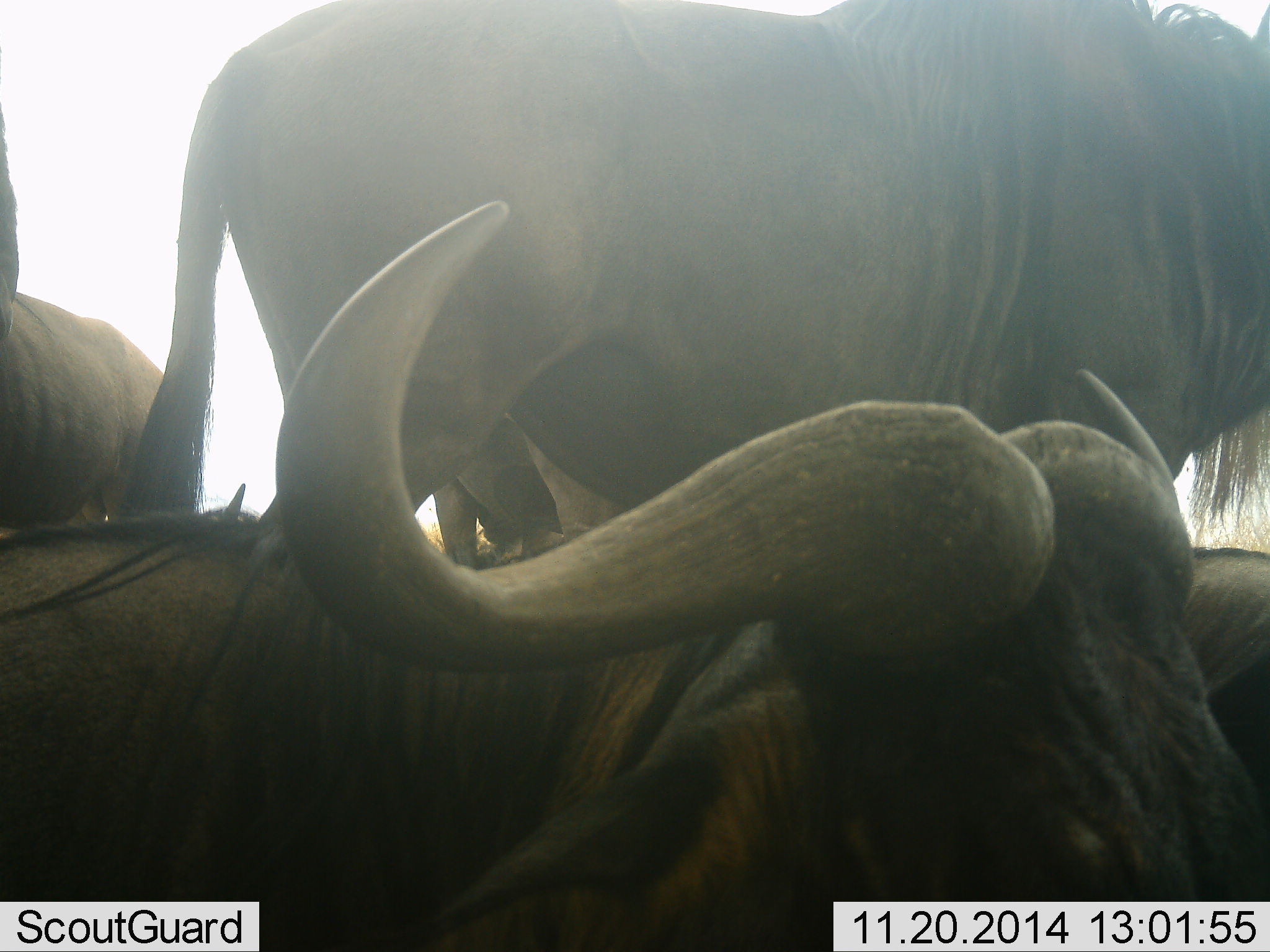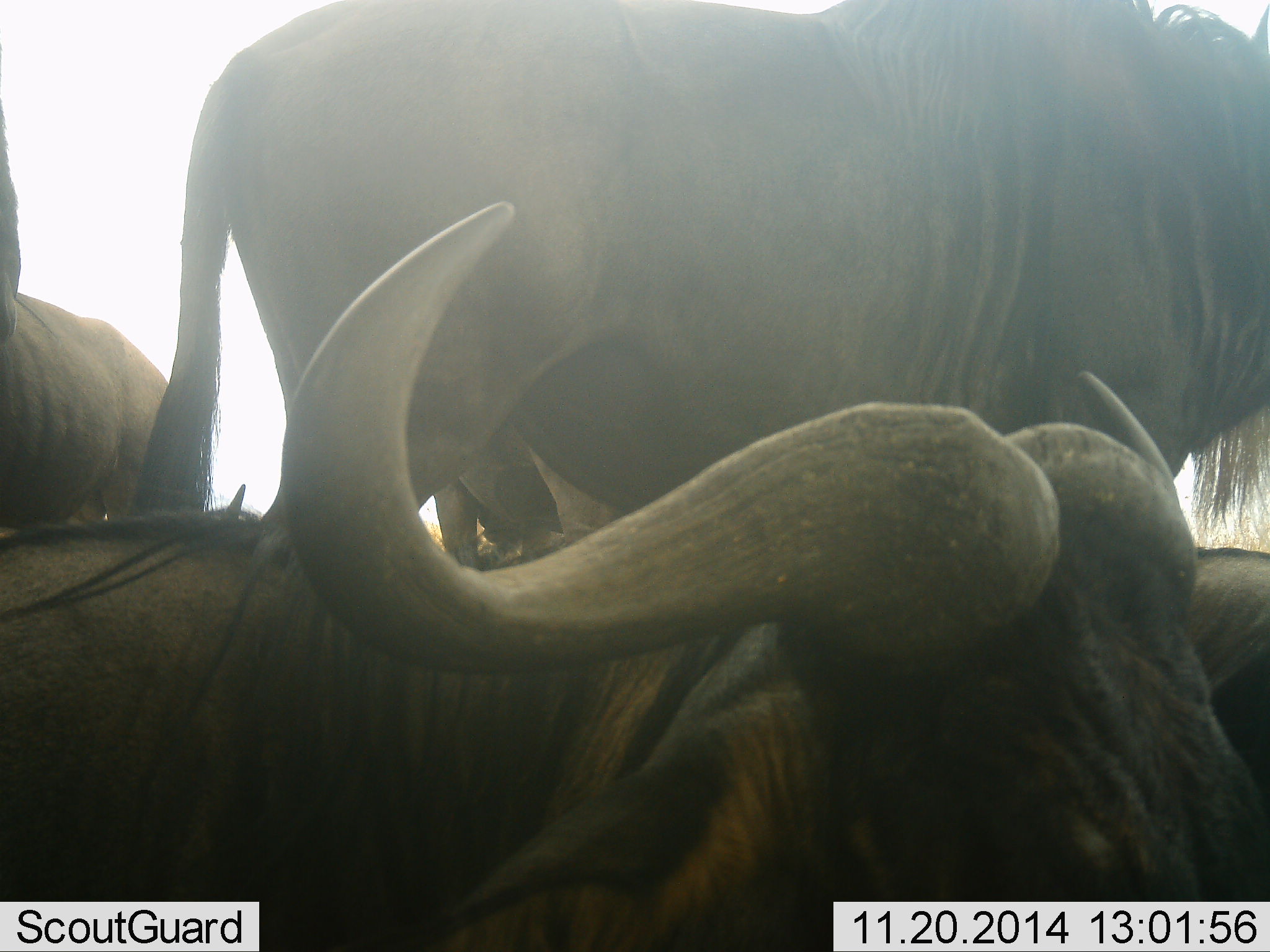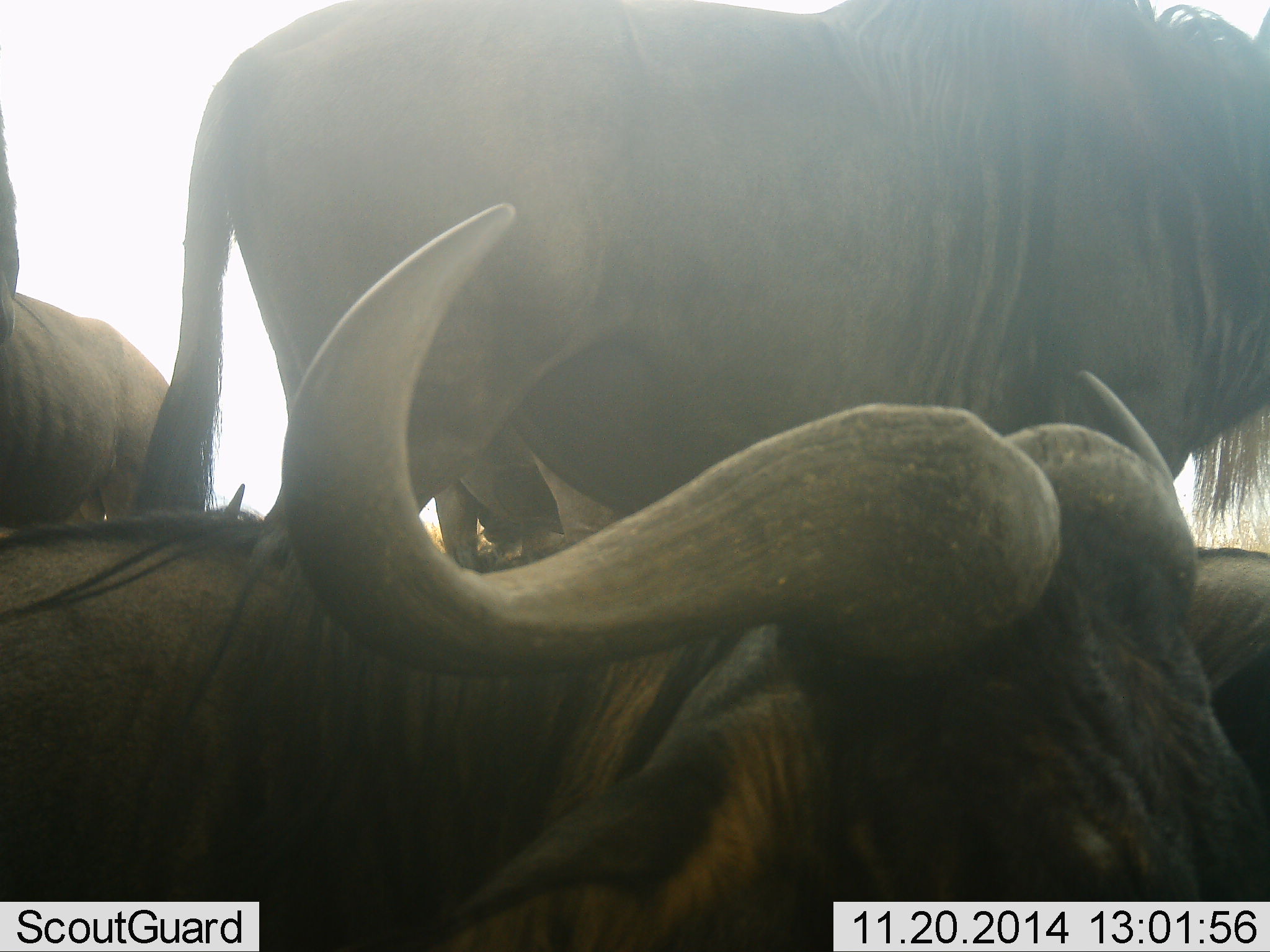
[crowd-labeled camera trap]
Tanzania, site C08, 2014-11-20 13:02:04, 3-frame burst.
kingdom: Animalia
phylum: Chordata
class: Mammalia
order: Artiodactyla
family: Bovidae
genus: Connochaetes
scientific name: Connochaetes taurinus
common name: blue wildebeest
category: wildebeest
Wildebeest (blue wildebeest) (Connochaetes taurinus), count 4. Behavior (volunteer vote fractions): standing 100%, resting 70%, moving 0%, interacting 0%. Young present (vote fraction): 0%. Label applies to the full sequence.